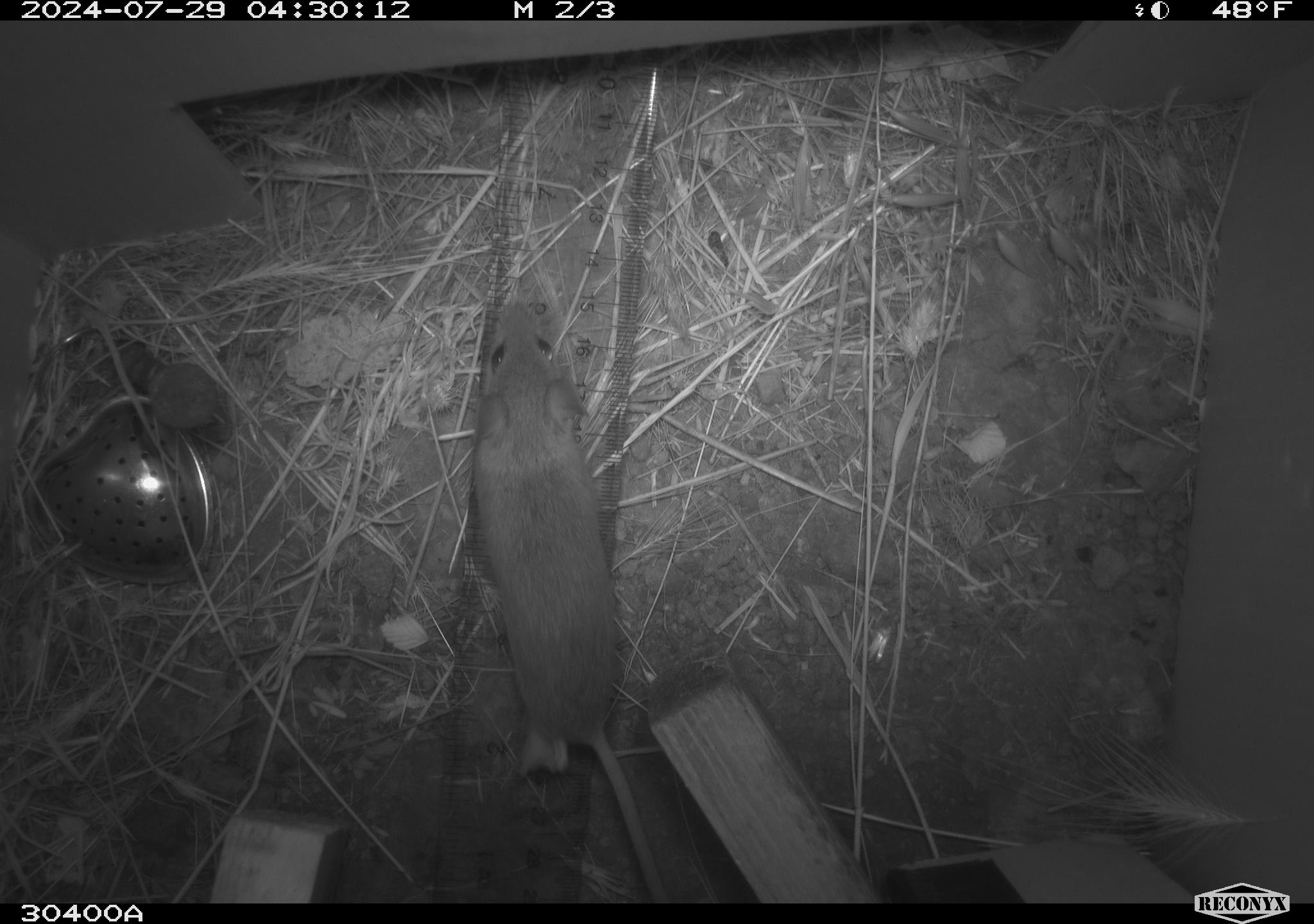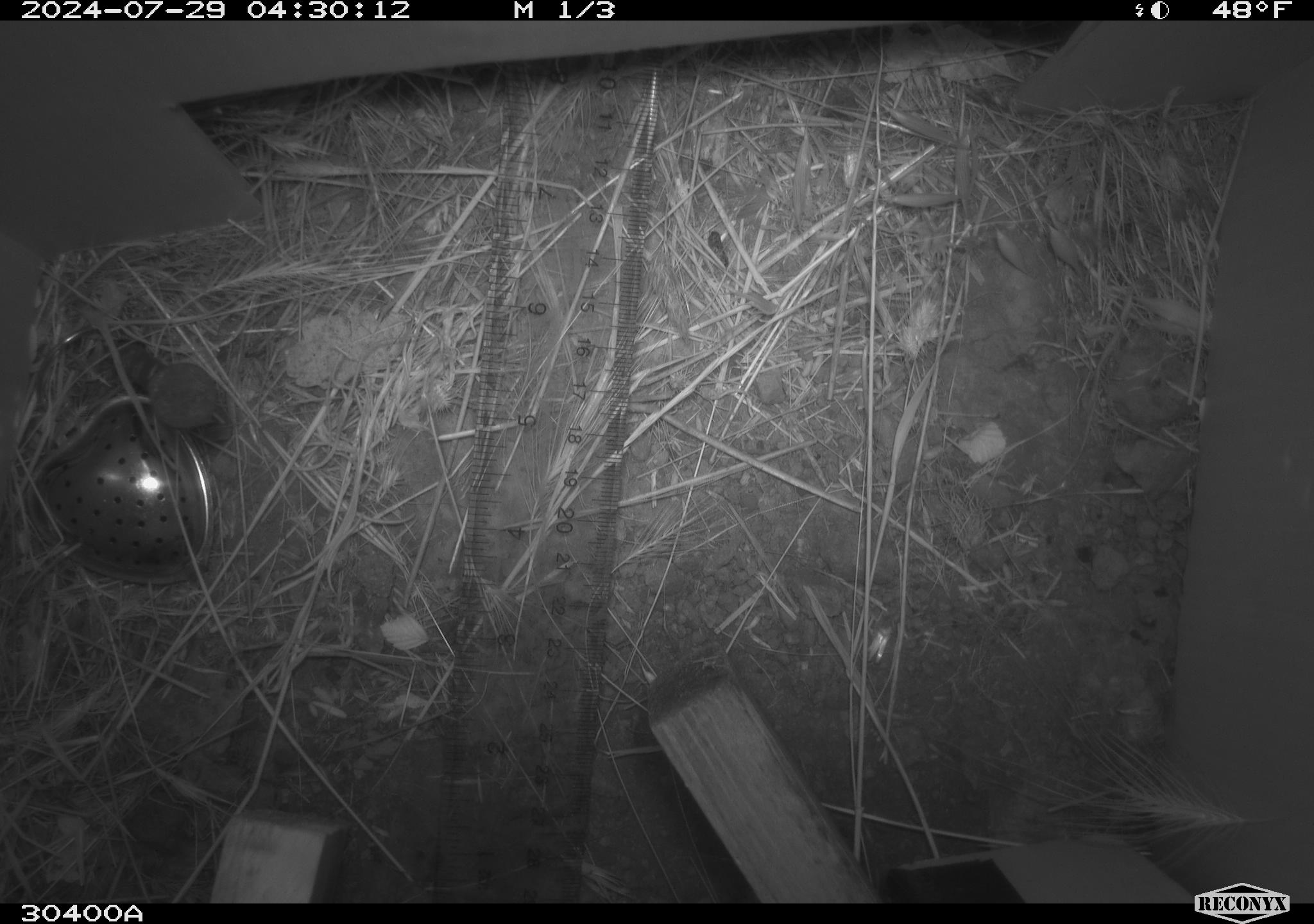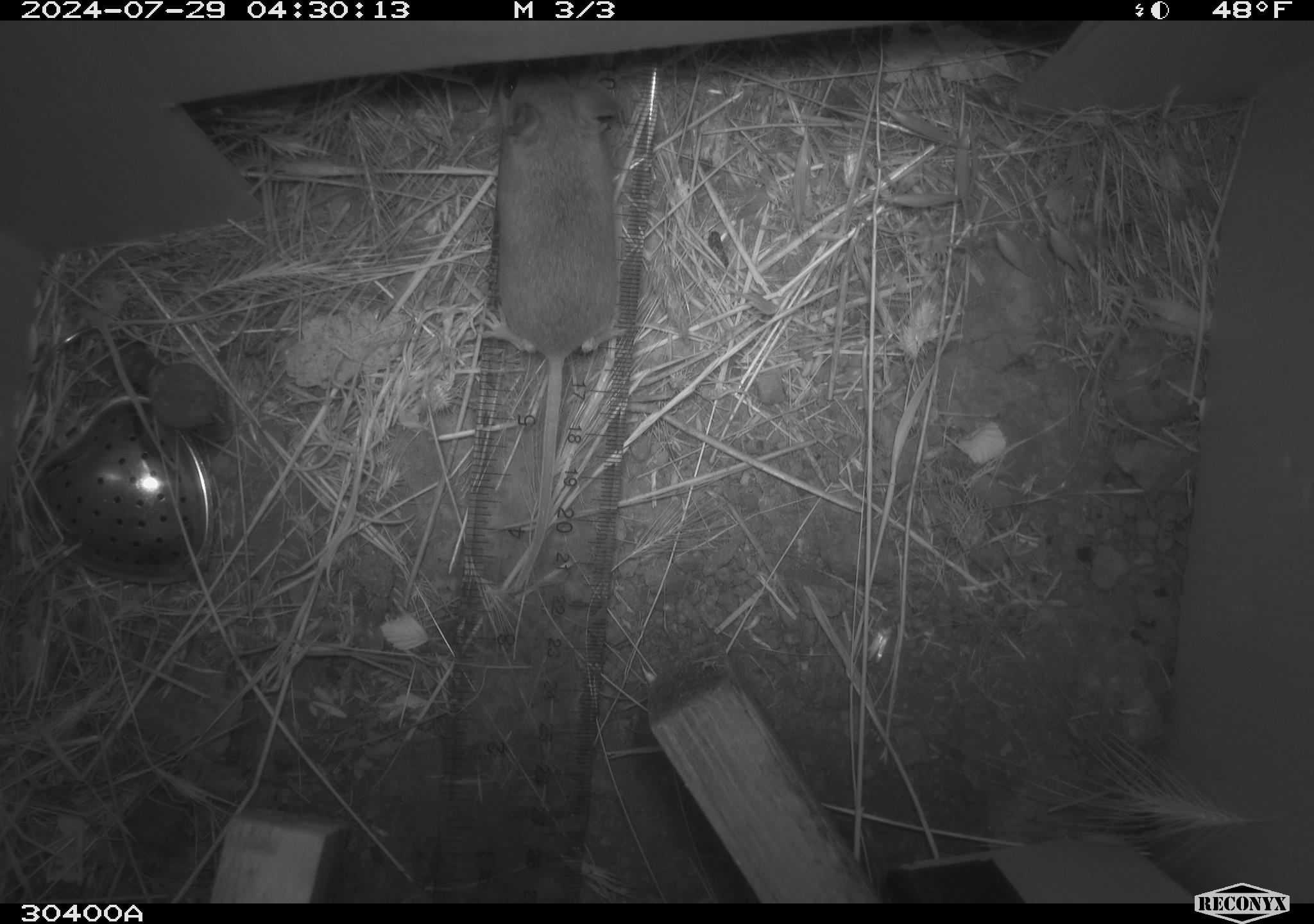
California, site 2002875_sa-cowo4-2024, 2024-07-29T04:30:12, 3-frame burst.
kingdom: Animalia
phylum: Chordata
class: Mammalia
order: Rodentia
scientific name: Rodentia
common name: mouse species